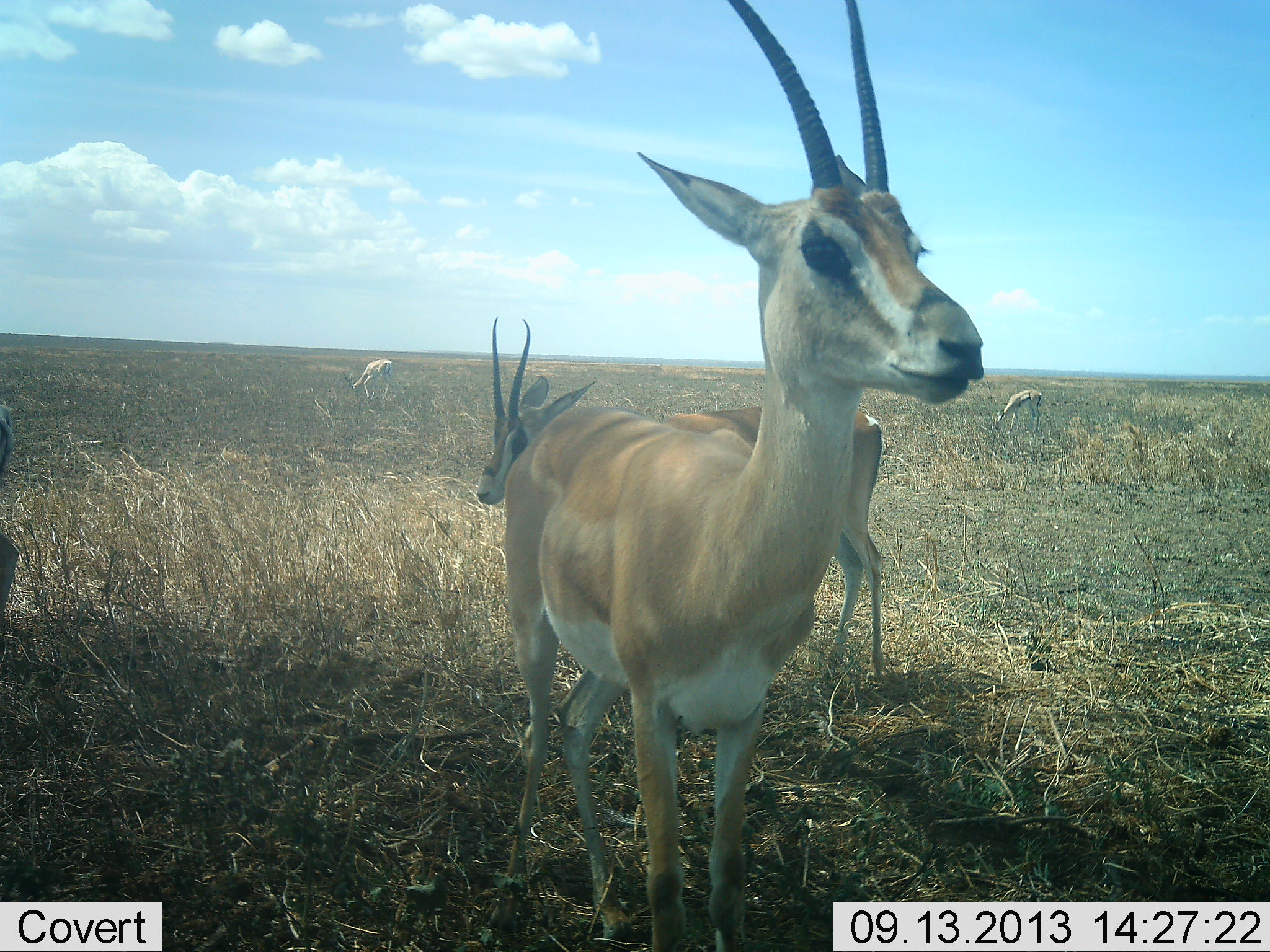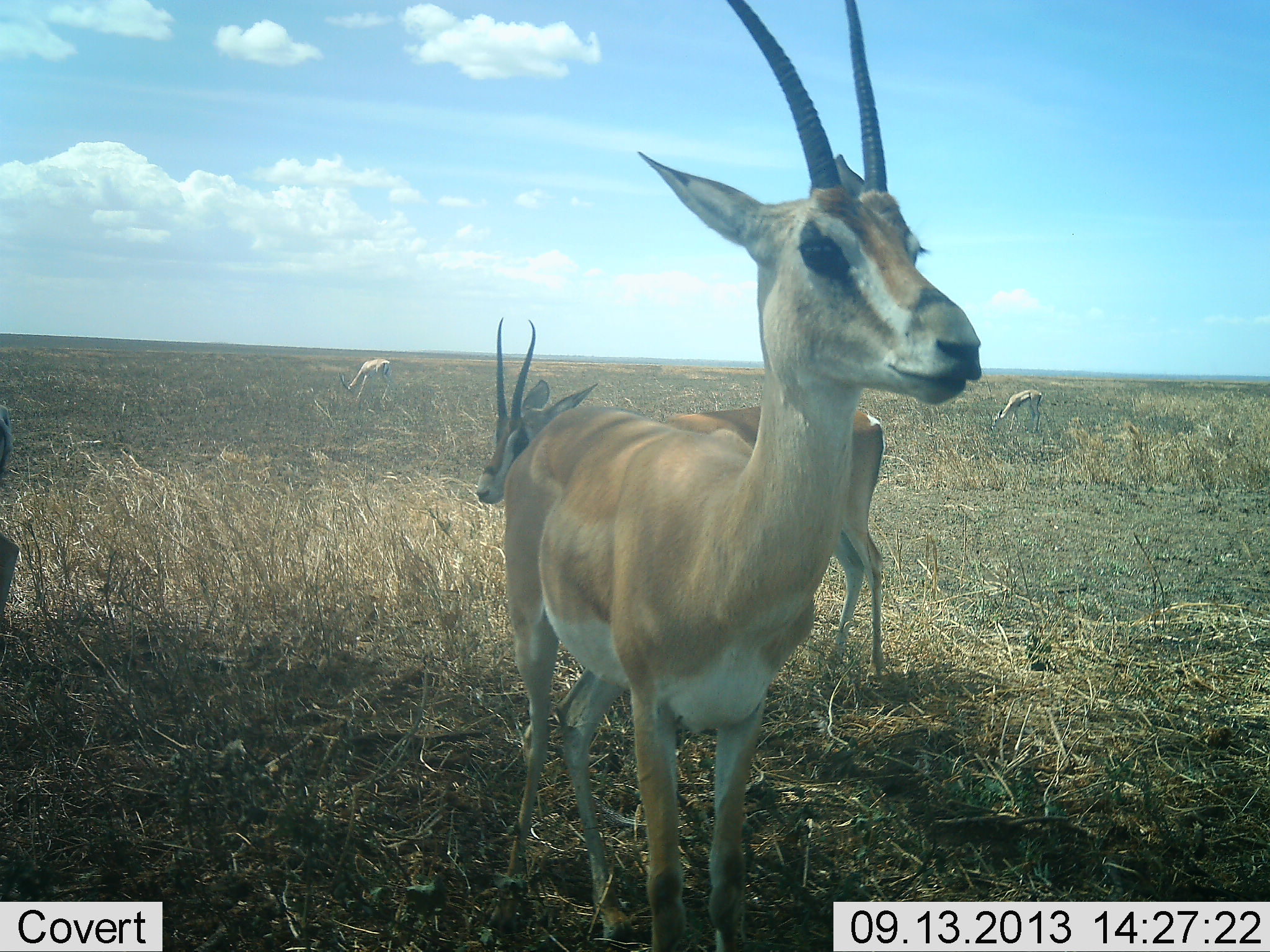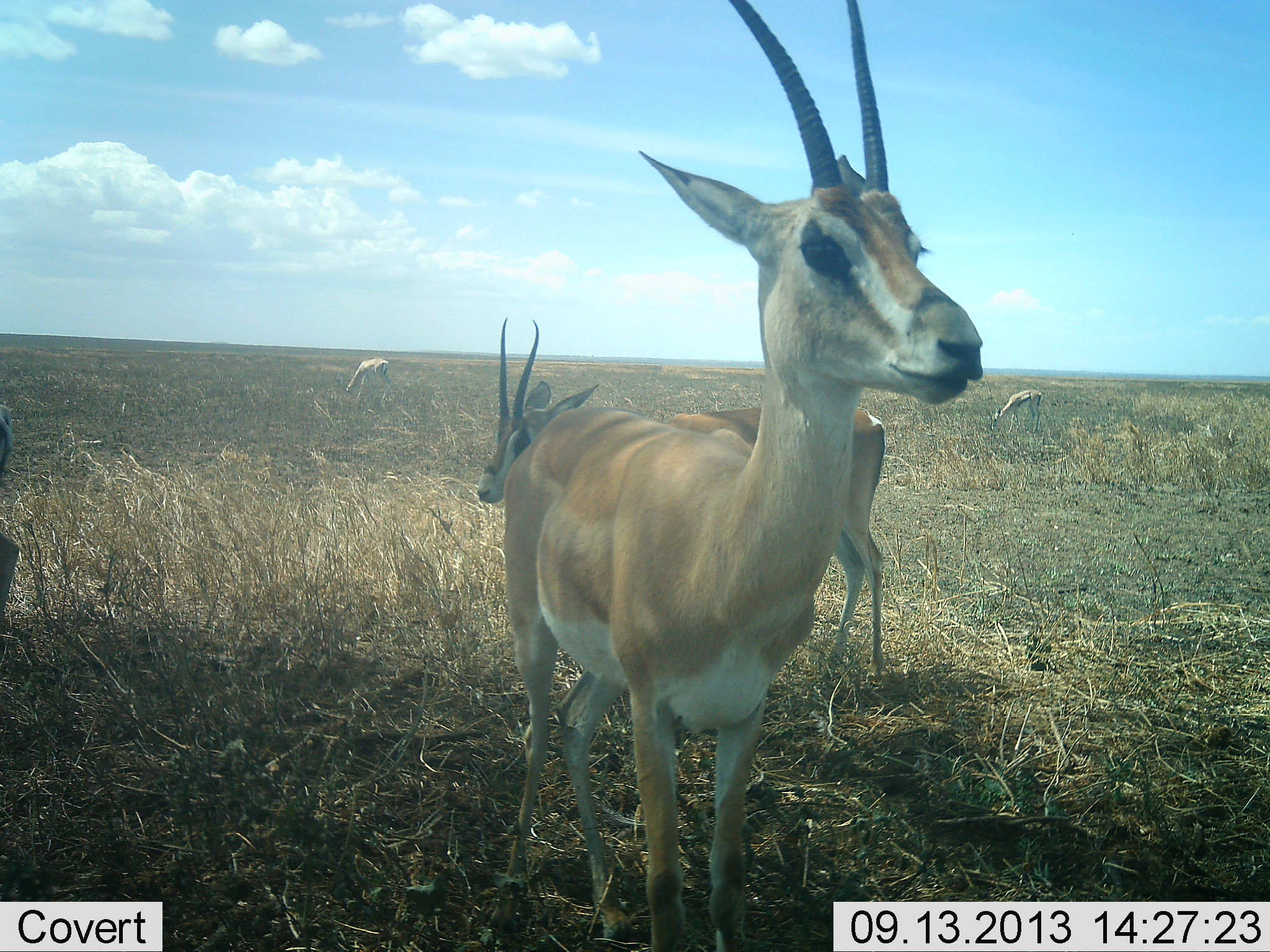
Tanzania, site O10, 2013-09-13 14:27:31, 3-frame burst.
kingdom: Animalia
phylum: Chordata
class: Mammalia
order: Artiodactyla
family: Bovidae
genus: Nanger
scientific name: Nanger granti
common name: grant's gazelle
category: gazellegrants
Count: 4.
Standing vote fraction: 90%.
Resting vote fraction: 10%.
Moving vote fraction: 20%.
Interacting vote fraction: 0%.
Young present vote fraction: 20%.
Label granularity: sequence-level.